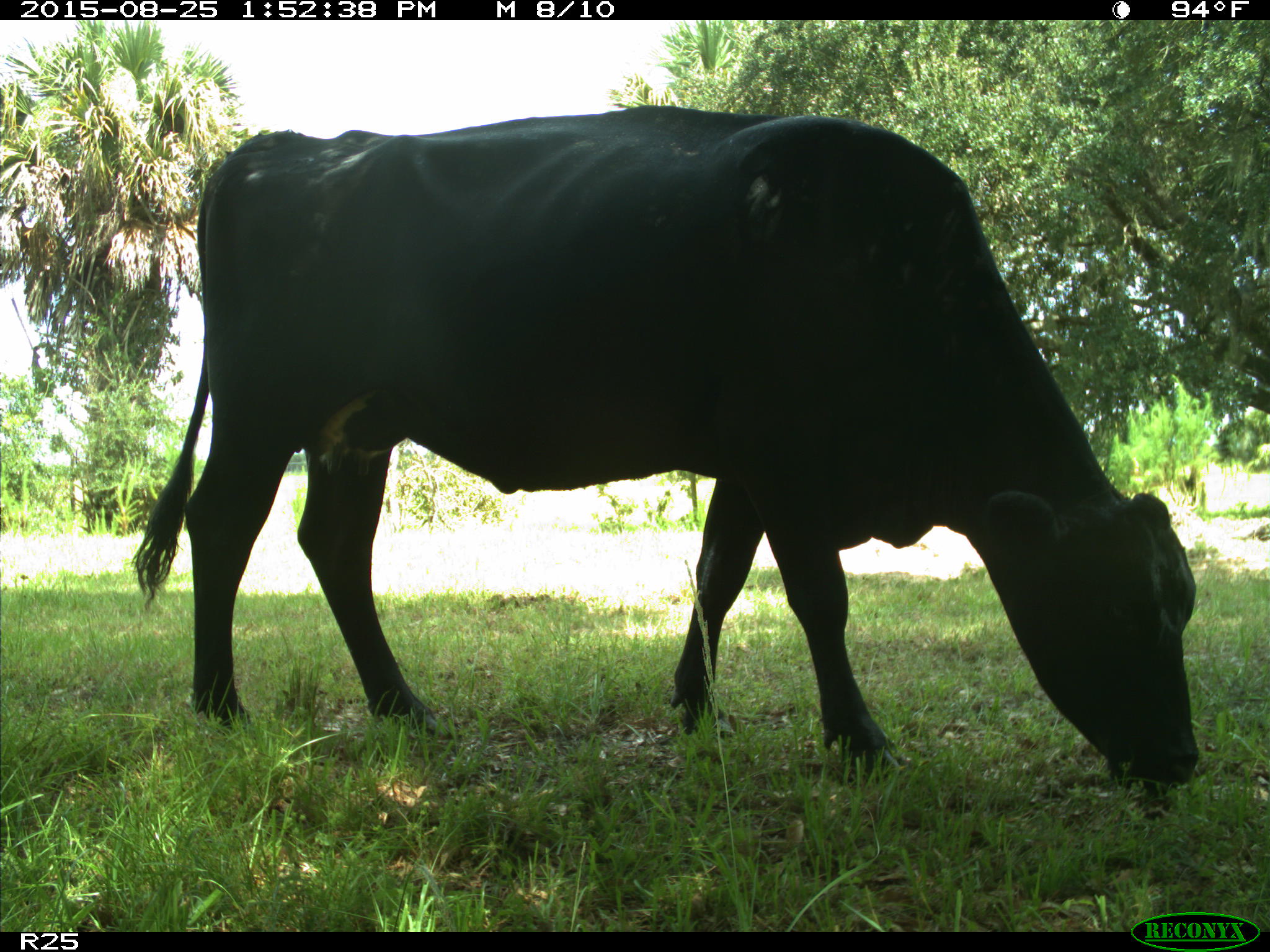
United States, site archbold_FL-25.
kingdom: Animalia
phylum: Chordata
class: Mammalia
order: Artiodactyla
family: Bovidae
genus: Bos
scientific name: Bos taurus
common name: domestic cow